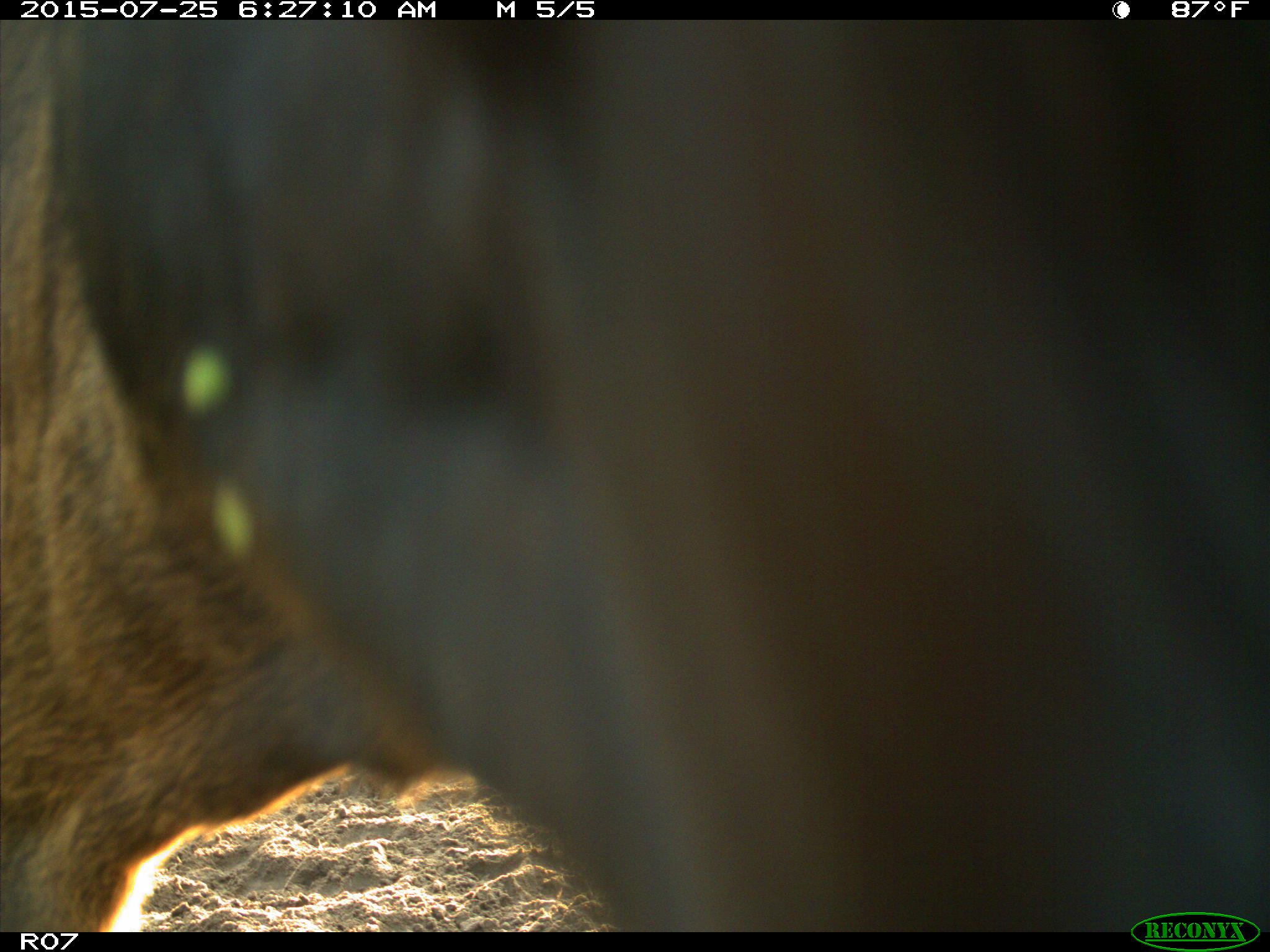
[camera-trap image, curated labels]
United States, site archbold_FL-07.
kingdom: Animalia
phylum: Chordata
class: Mammalia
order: Artiodactyla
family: Bovidae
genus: Bos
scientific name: Bos taurus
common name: domestic cow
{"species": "Bos taurus (domestic cow)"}